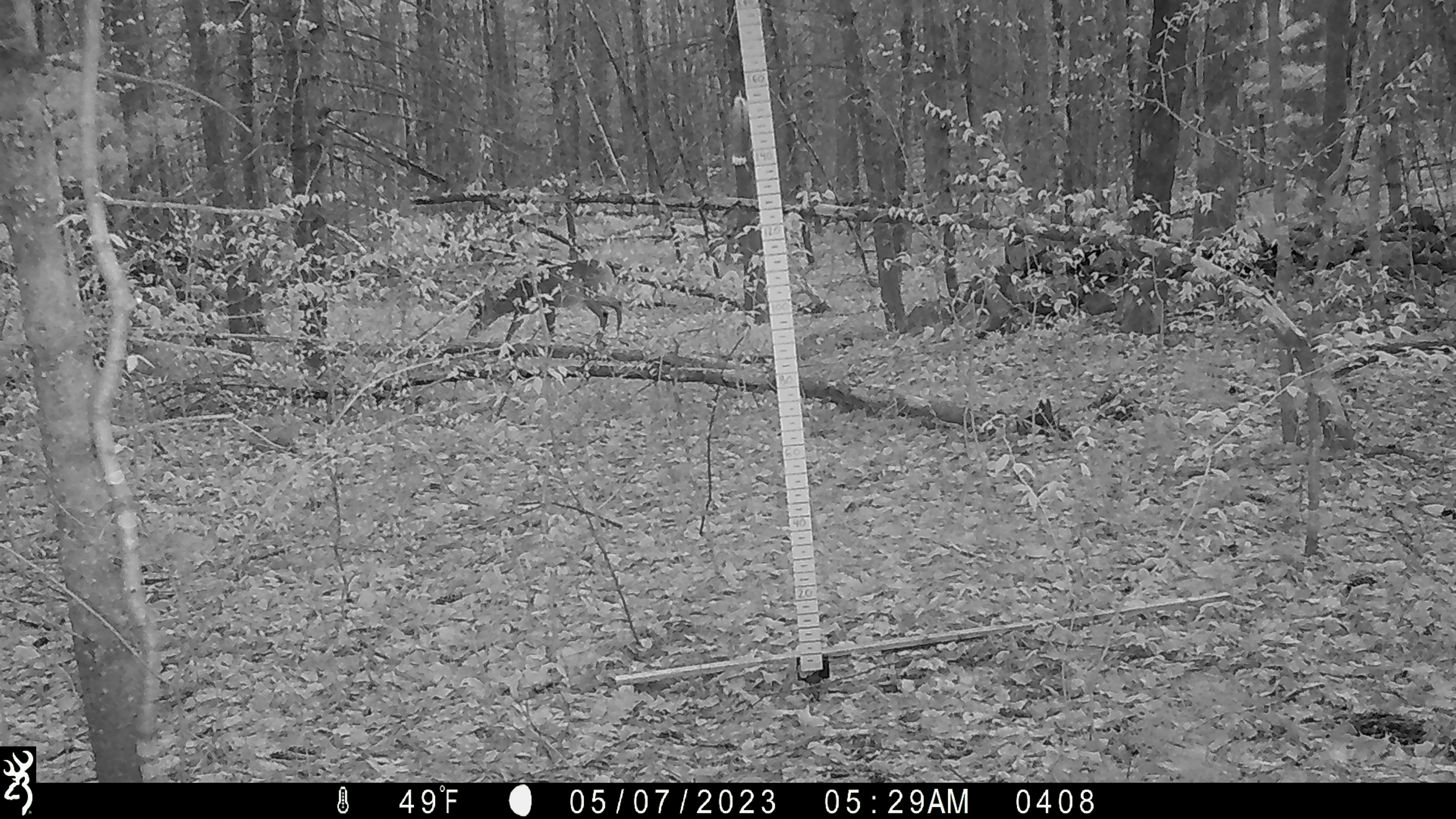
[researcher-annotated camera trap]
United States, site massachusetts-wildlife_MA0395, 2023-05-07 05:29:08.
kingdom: Animalia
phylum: Chordata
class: Mammalia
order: Artiodactyla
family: Cervidae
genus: Odocoileus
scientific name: Odocoileus virginianus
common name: white-tailed deer